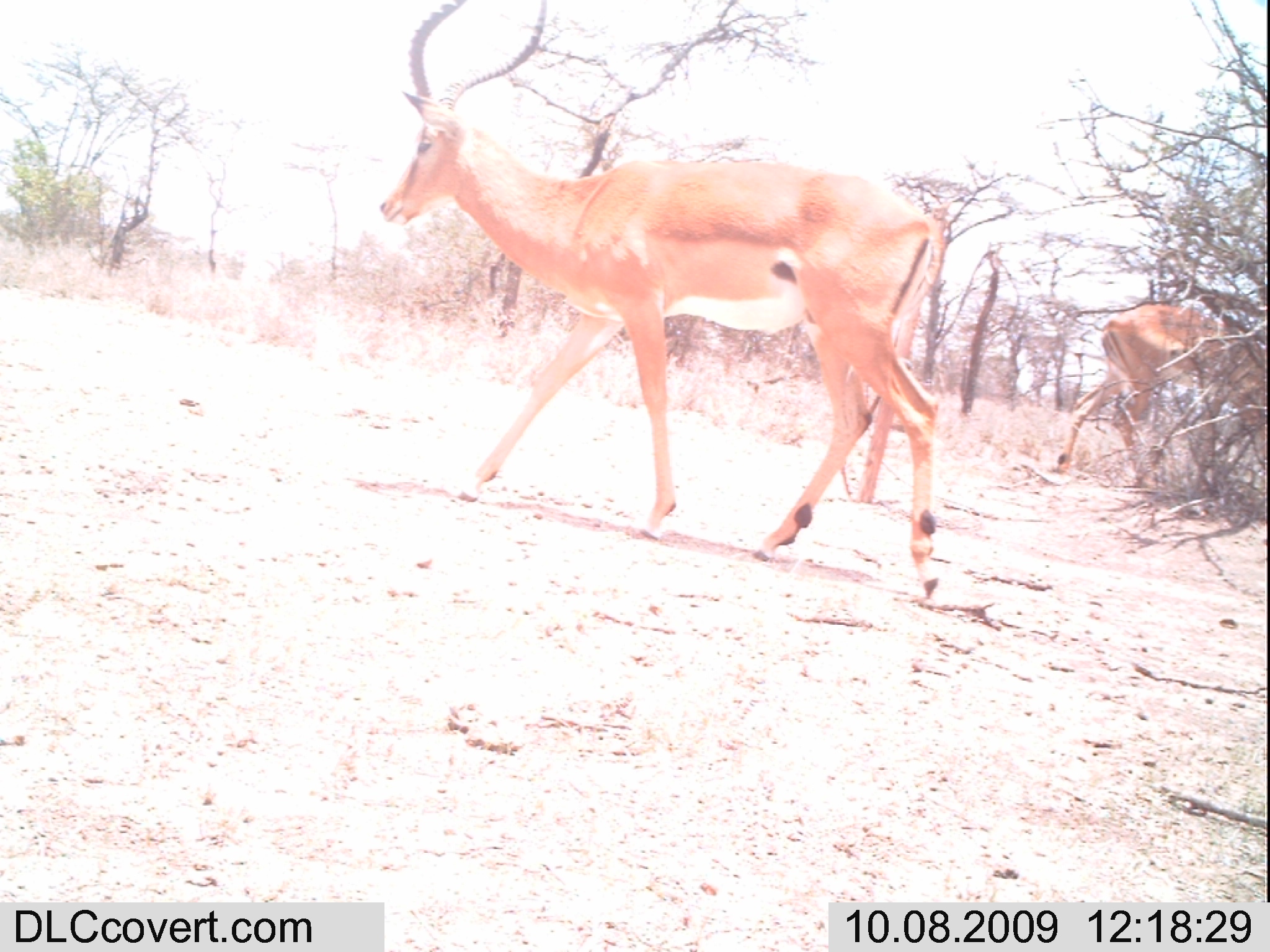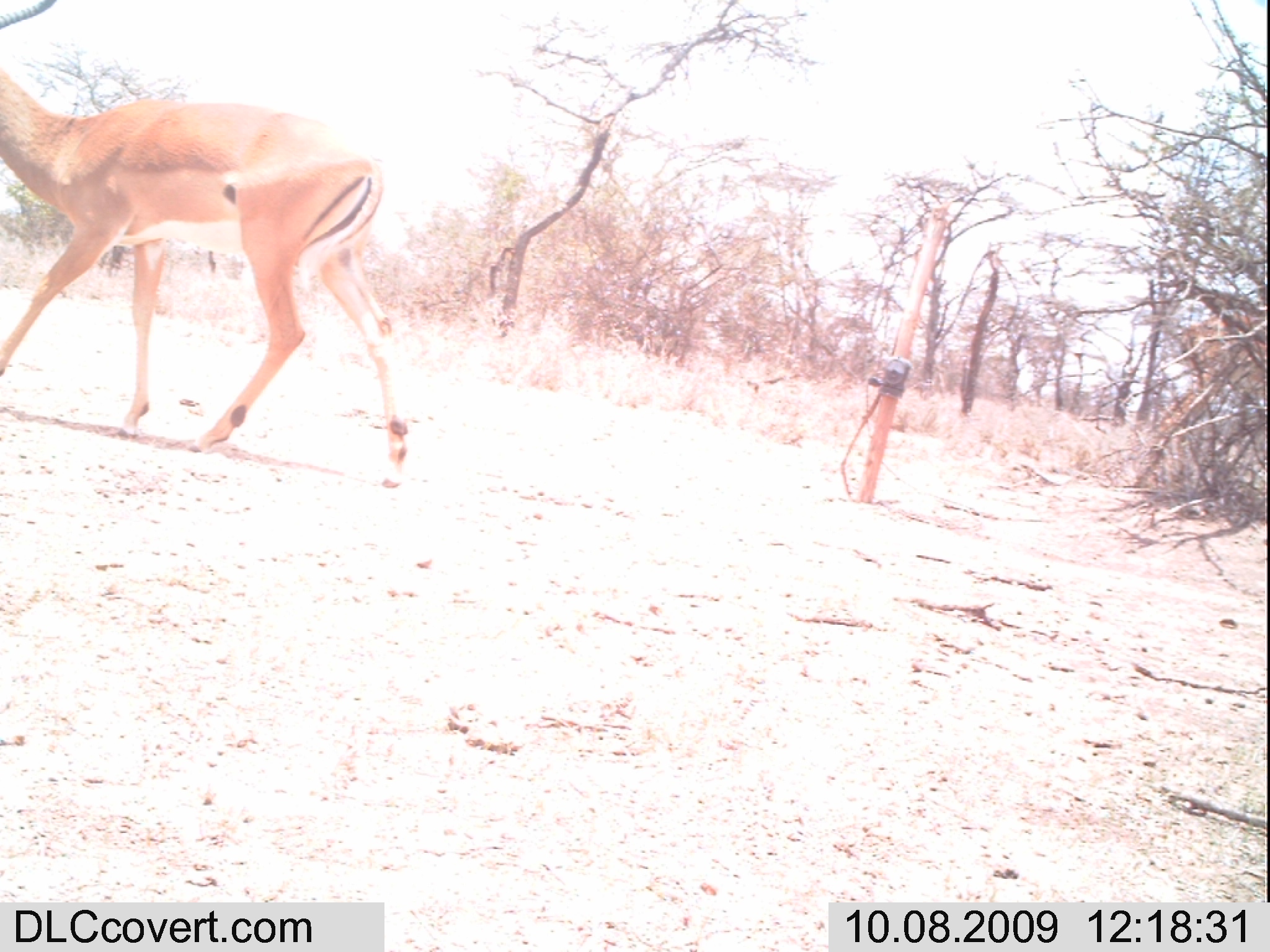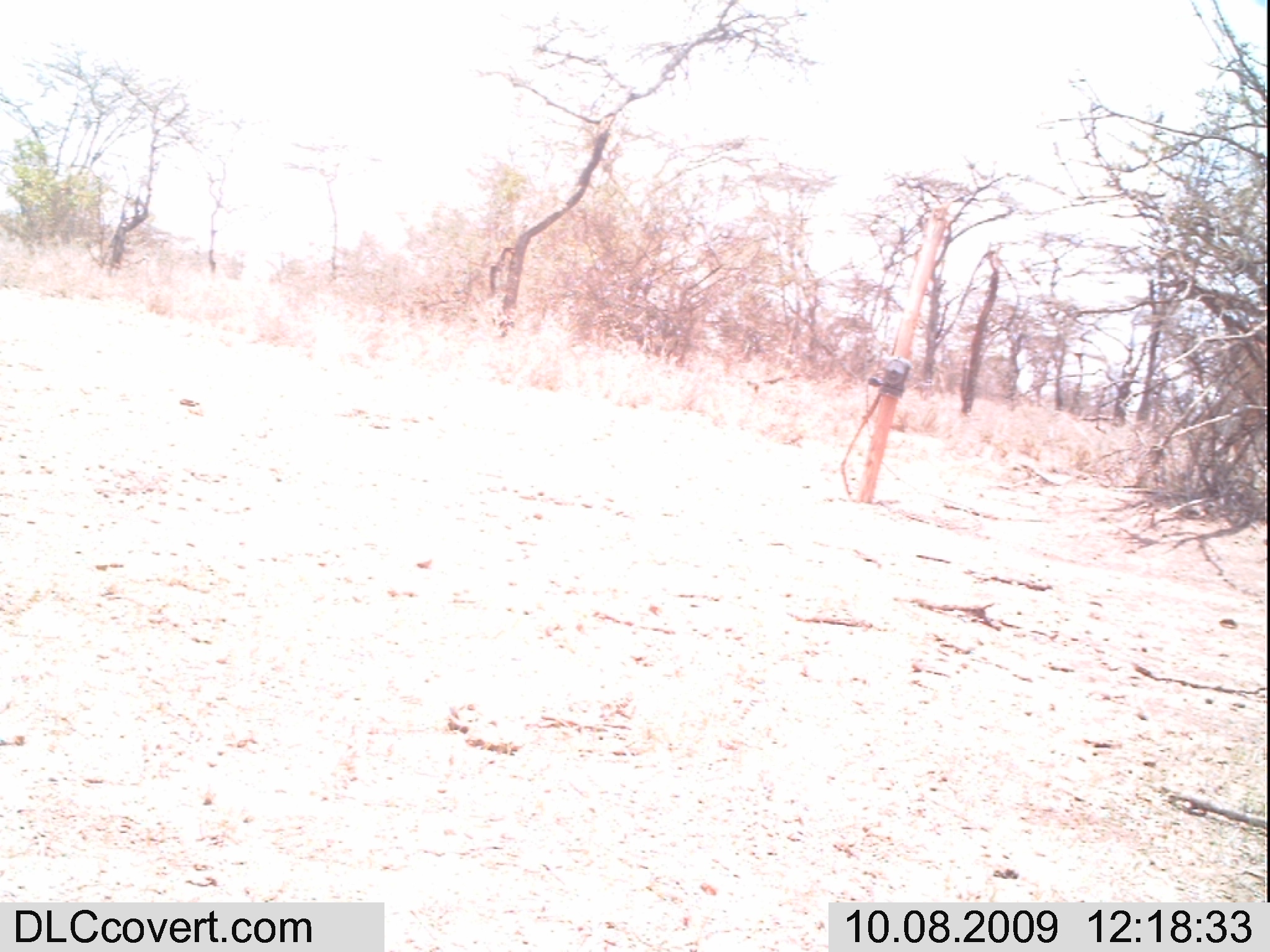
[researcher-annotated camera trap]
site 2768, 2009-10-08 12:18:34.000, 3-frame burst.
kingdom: Animalia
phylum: Chordata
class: Mammalia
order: Artiodactyla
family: Bovidae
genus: Aepyceros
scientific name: Aepyceros melampus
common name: impala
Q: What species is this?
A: Aepyceros melampus (impala).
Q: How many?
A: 2.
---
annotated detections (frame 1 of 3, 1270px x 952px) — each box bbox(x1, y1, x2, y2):
aepyceros melampus: bbox(370, 0, 968, 606); bbox(1046, 297, 1270, 487)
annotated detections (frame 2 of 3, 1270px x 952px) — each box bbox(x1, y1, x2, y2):
aepyceros melampus: bbox(0, 0, 417, 490); bbox(1123, 285, 1270, 494)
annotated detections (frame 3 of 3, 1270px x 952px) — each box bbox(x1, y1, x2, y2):
aepyceros melampus: bbox(1184, 312, 1270, 489)